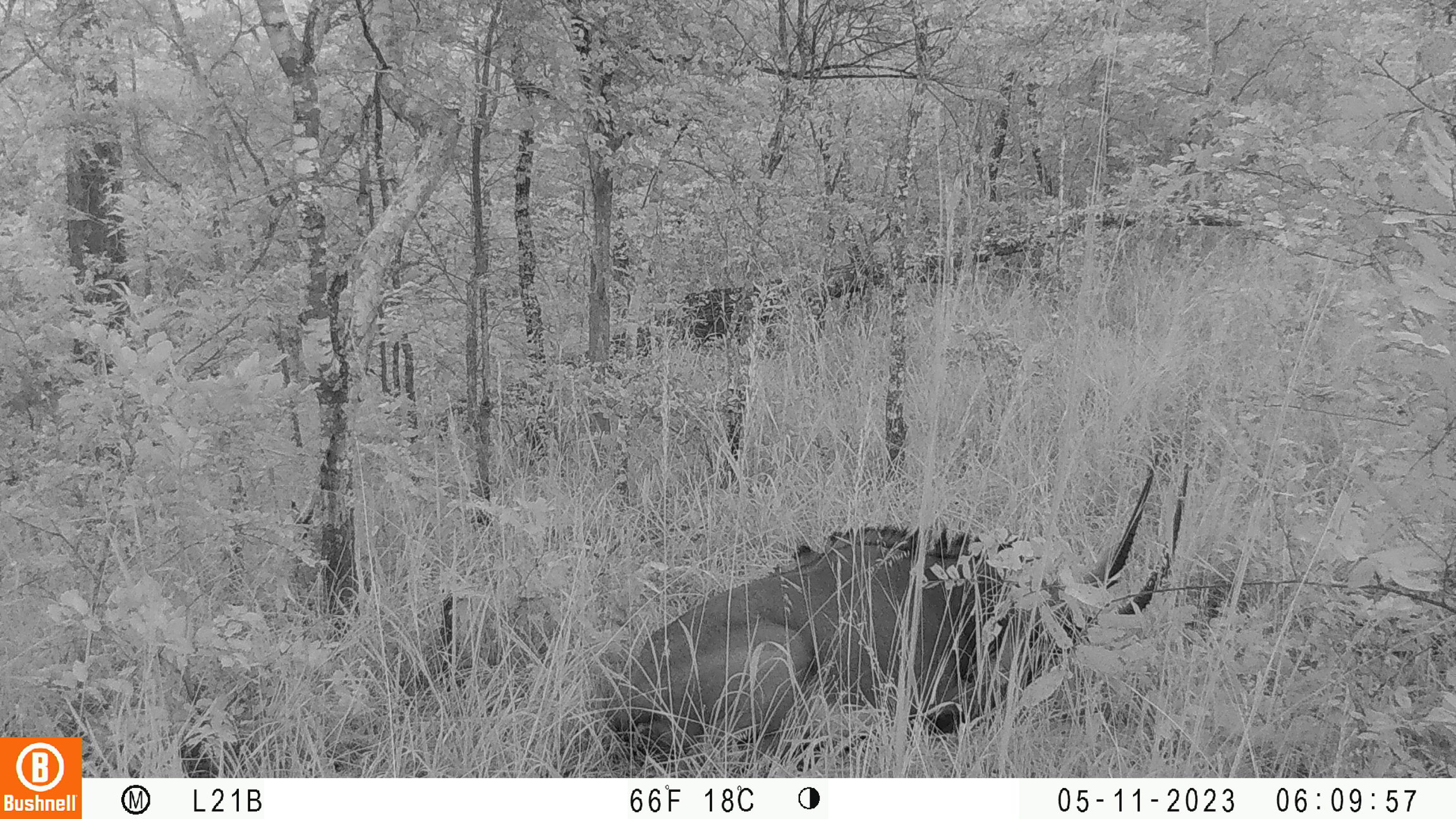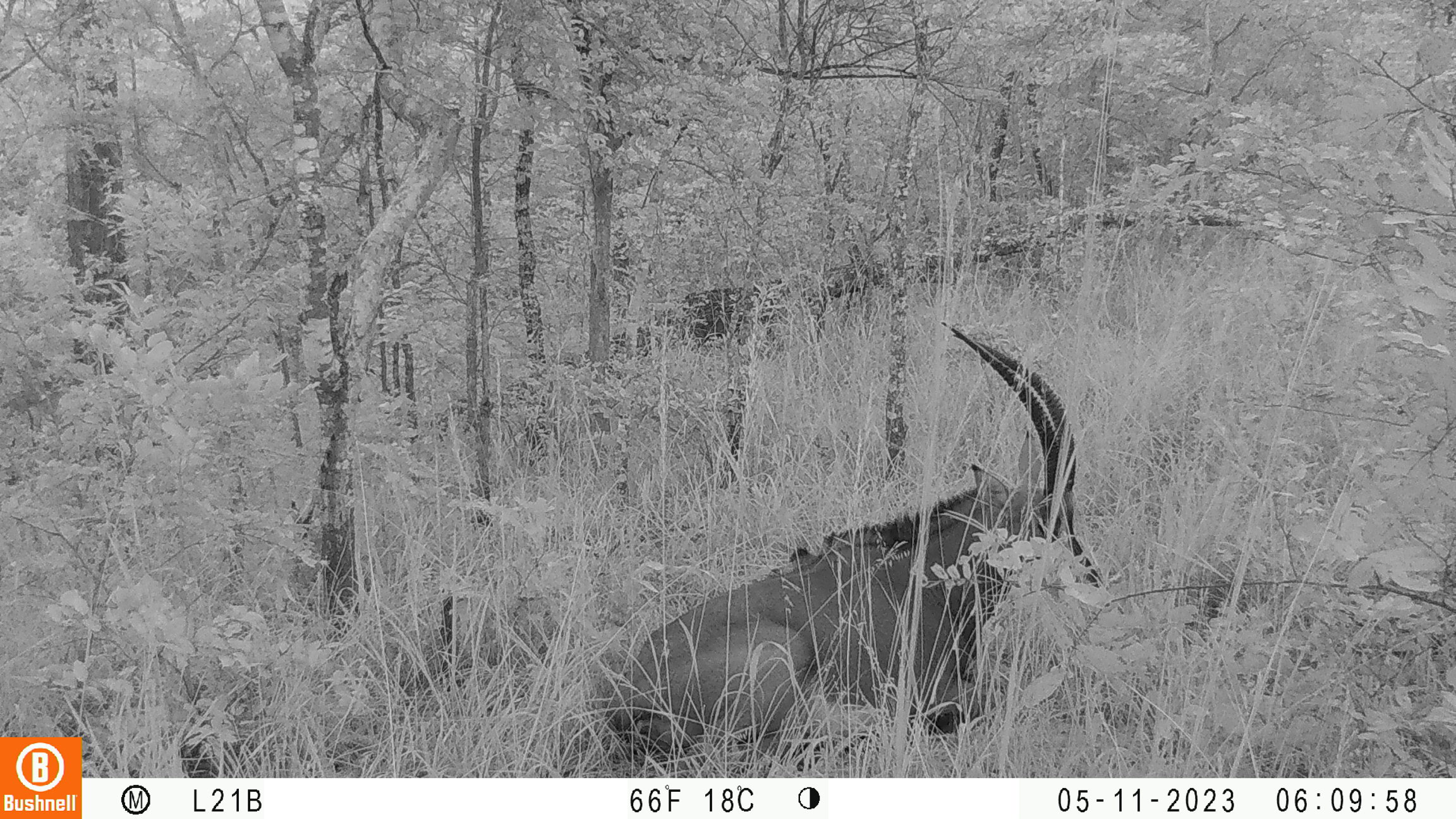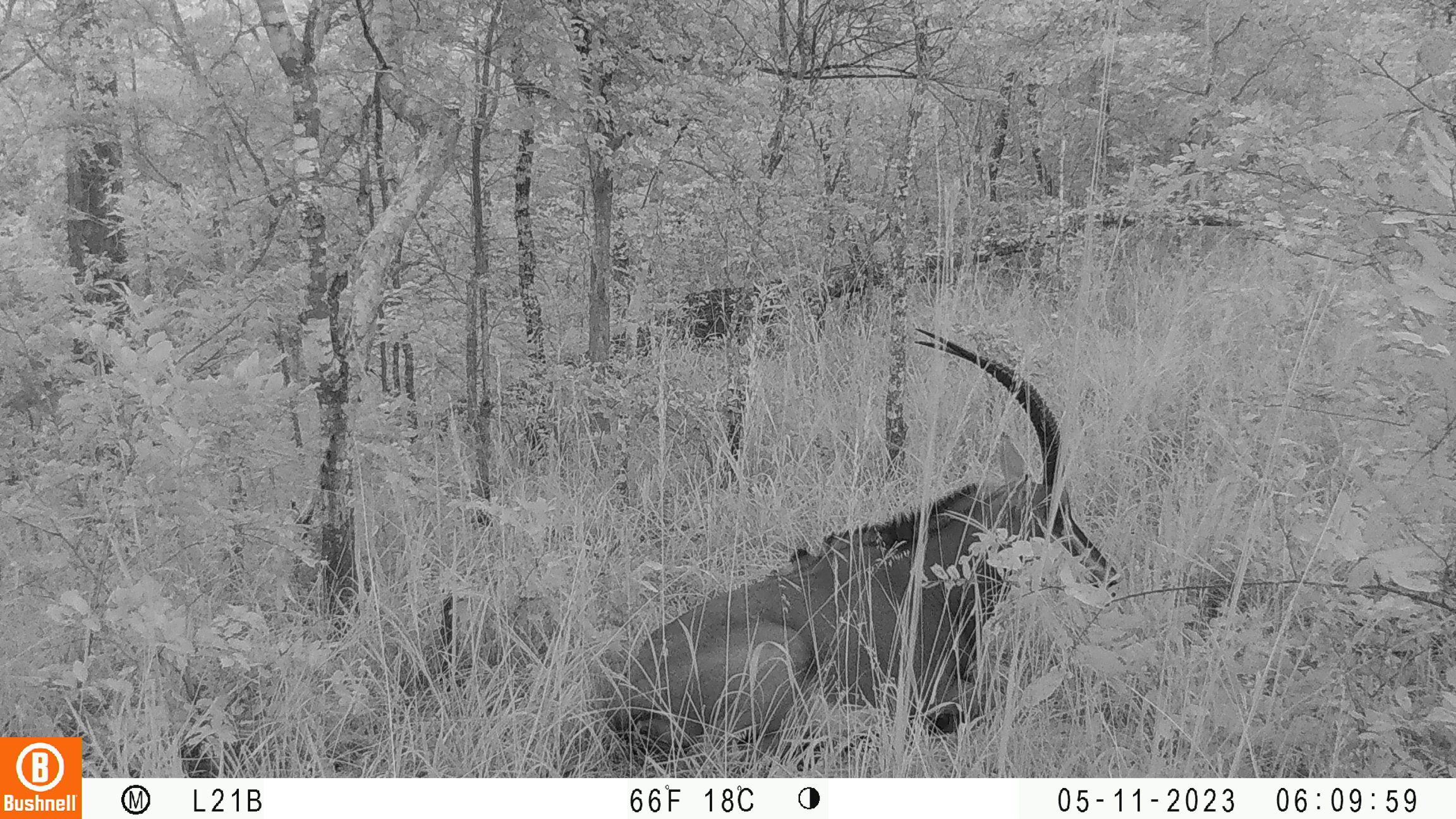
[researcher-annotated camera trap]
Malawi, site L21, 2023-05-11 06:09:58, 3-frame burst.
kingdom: Animalia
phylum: Chordata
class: Mammalia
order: Artiodactyla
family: Bovidae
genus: Hippotragus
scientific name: Hippotragus niger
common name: sable antelope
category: sable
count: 1